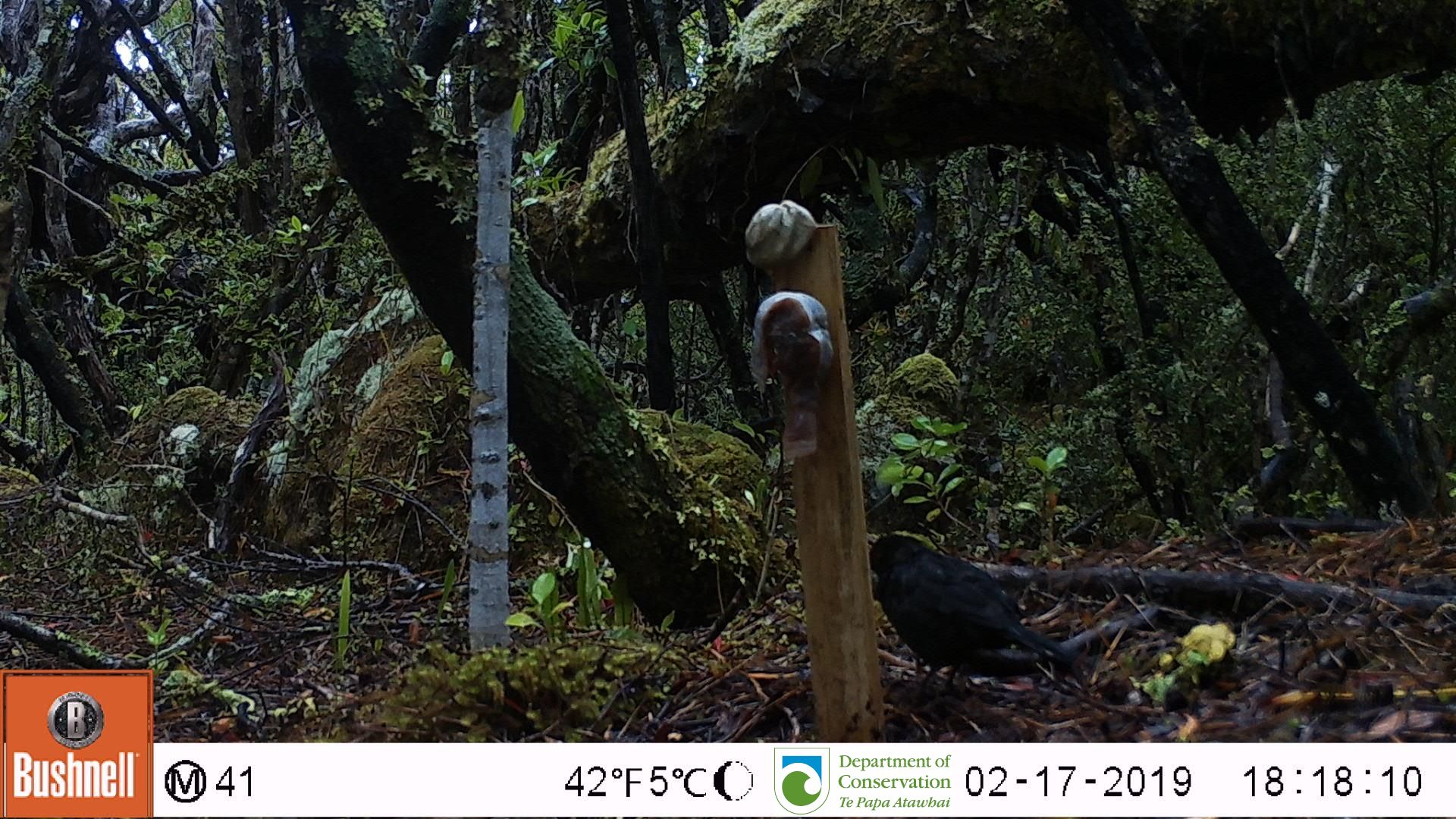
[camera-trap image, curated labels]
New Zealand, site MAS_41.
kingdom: Animalia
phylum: Chordata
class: Aves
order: Passeriformes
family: Turdidae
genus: Turdus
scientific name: Turdus merula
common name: eurasian blackbird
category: blackbird